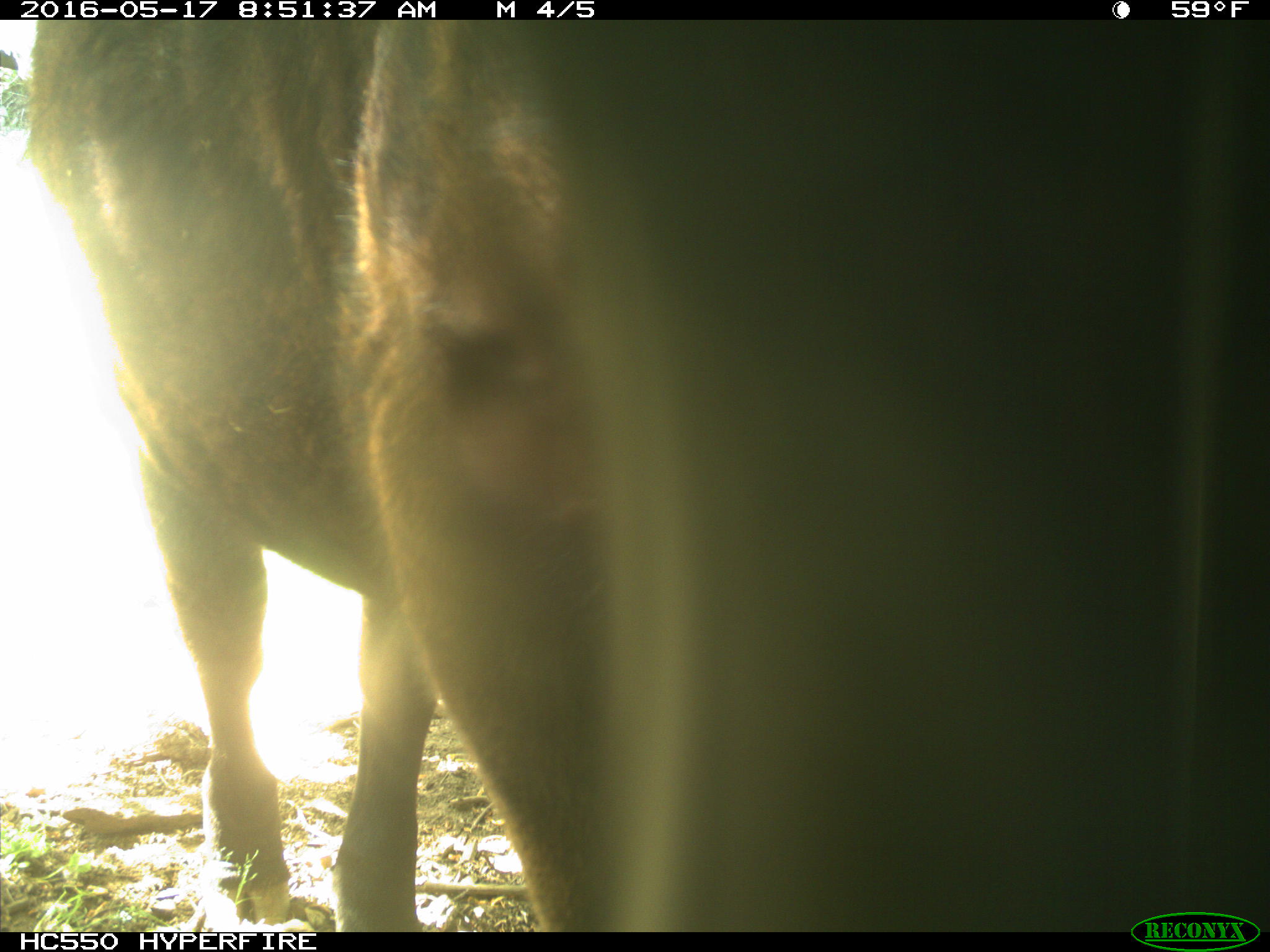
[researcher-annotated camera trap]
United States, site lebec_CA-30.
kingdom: Animalia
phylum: Chordata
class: Mammalia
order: Artiodactyla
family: Bovidae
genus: Bos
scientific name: Bos taurus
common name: domestic cow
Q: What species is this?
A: Bos taurus (domestic cow).